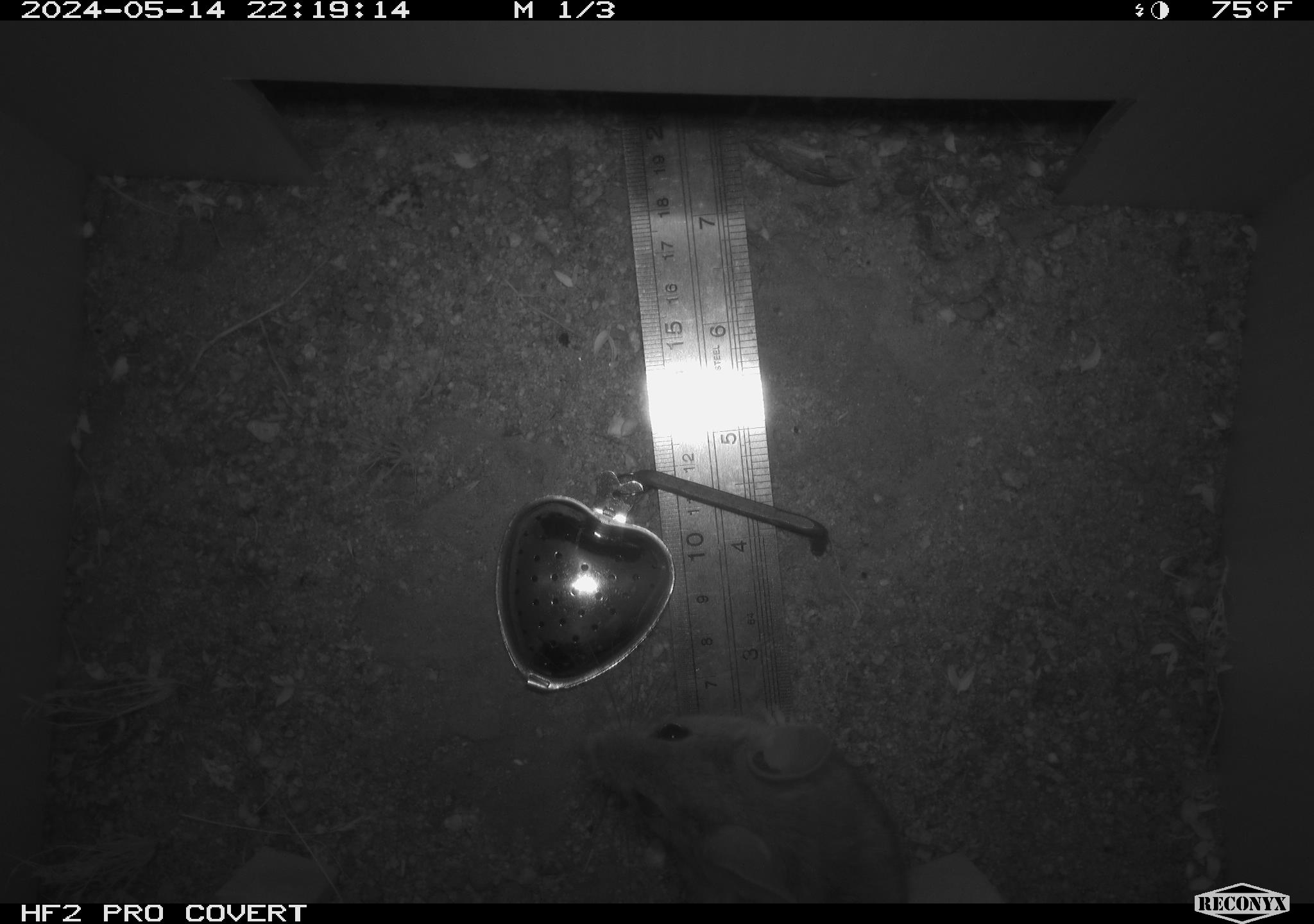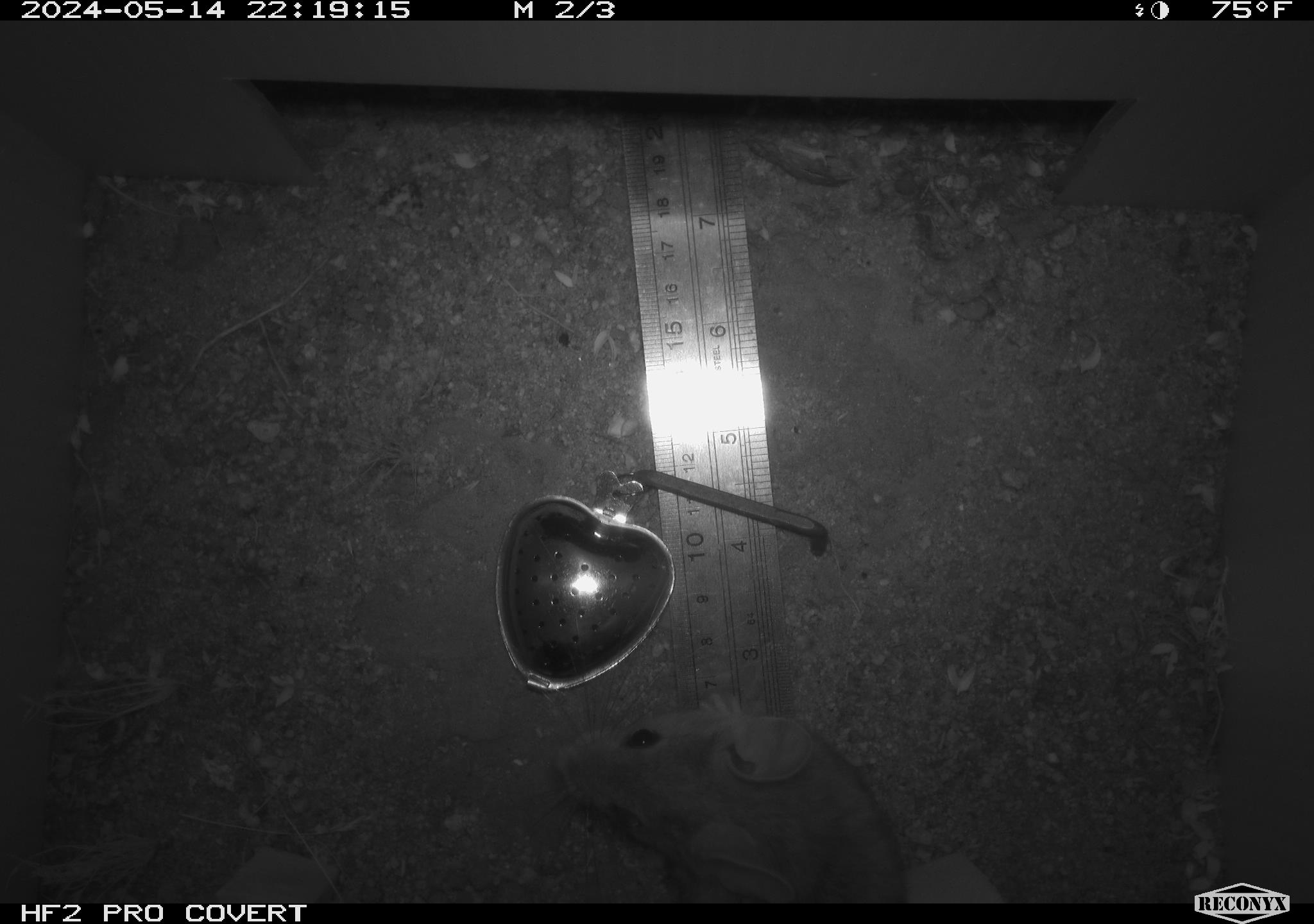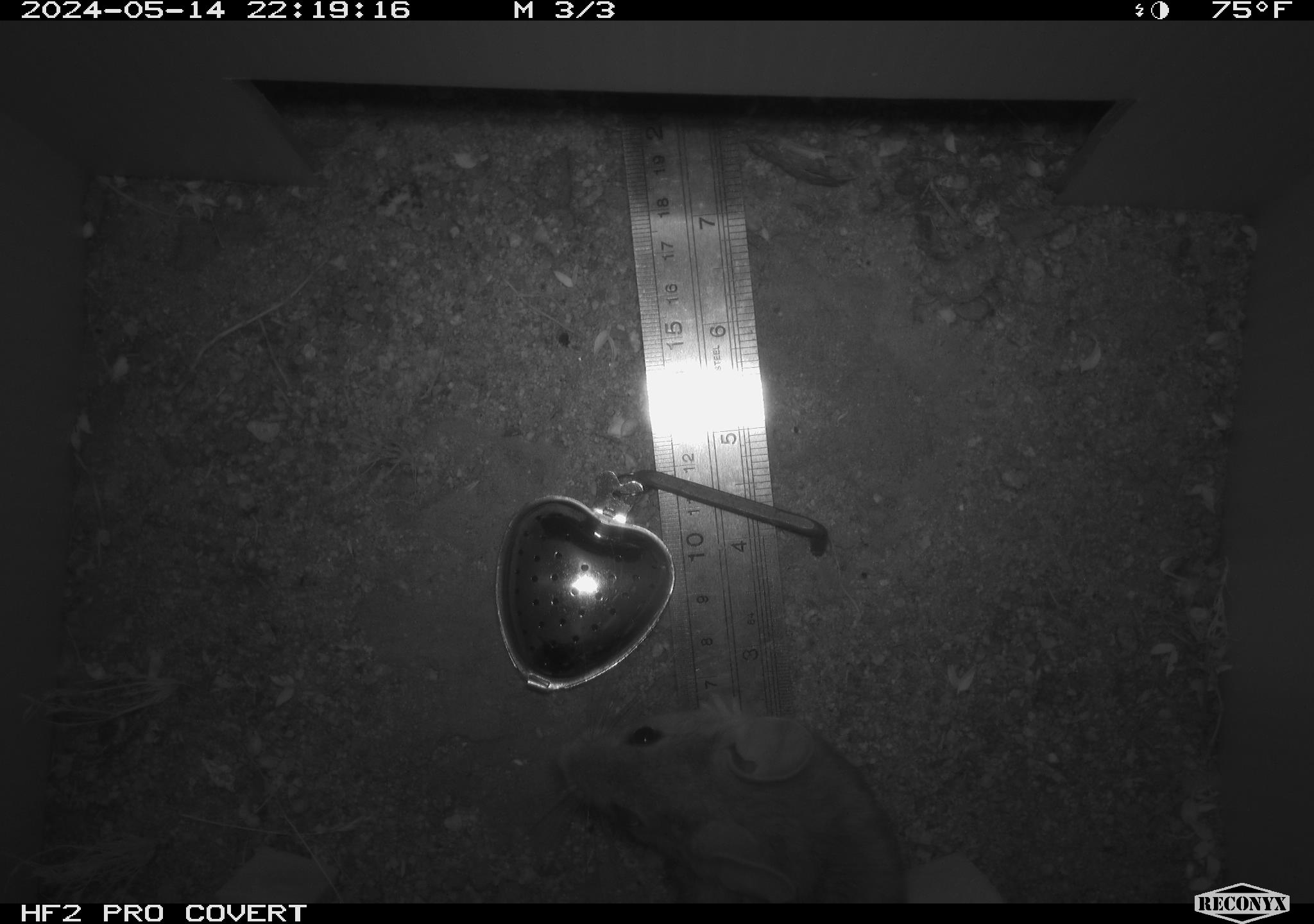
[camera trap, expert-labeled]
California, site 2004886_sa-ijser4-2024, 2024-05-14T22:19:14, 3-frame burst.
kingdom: Animalia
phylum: Chordata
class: Mammalia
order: Rodentia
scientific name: Rodentia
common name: woodrat or rat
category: woodrat or rat species